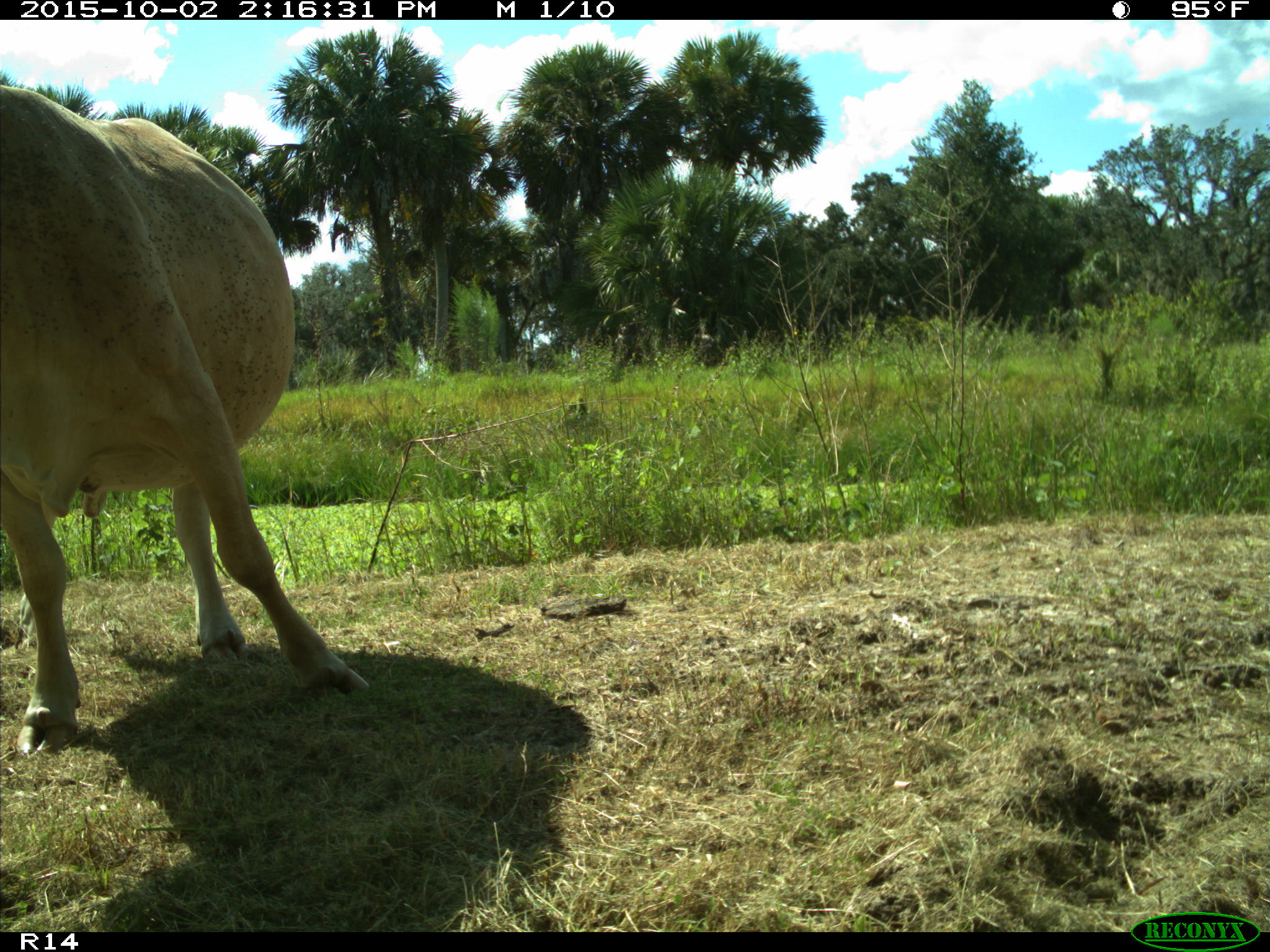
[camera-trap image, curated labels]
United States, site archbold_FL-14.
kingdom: Animalia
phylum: Chordata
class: Mammalia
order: Artiodactyla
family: Bovidae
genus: Bos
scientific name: Bos taurus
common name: domestic cow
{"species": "Bos taurus (domestic cow)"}